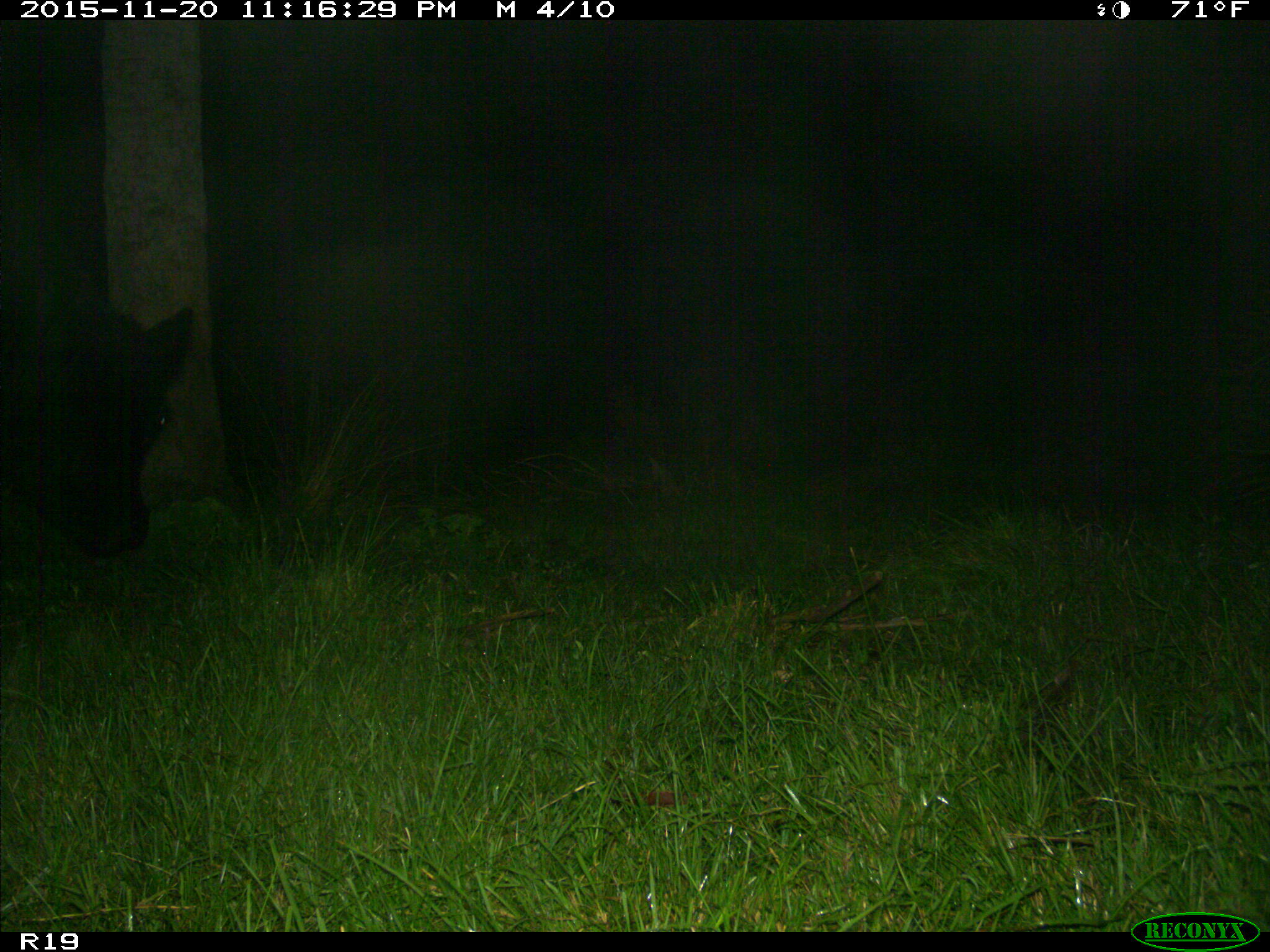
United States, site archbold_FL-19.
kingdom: Animalia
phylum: Chordata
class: Mammalia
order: Artiodactyla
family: Bovidae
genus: Bos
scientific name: Bos taurus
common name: domestic cow